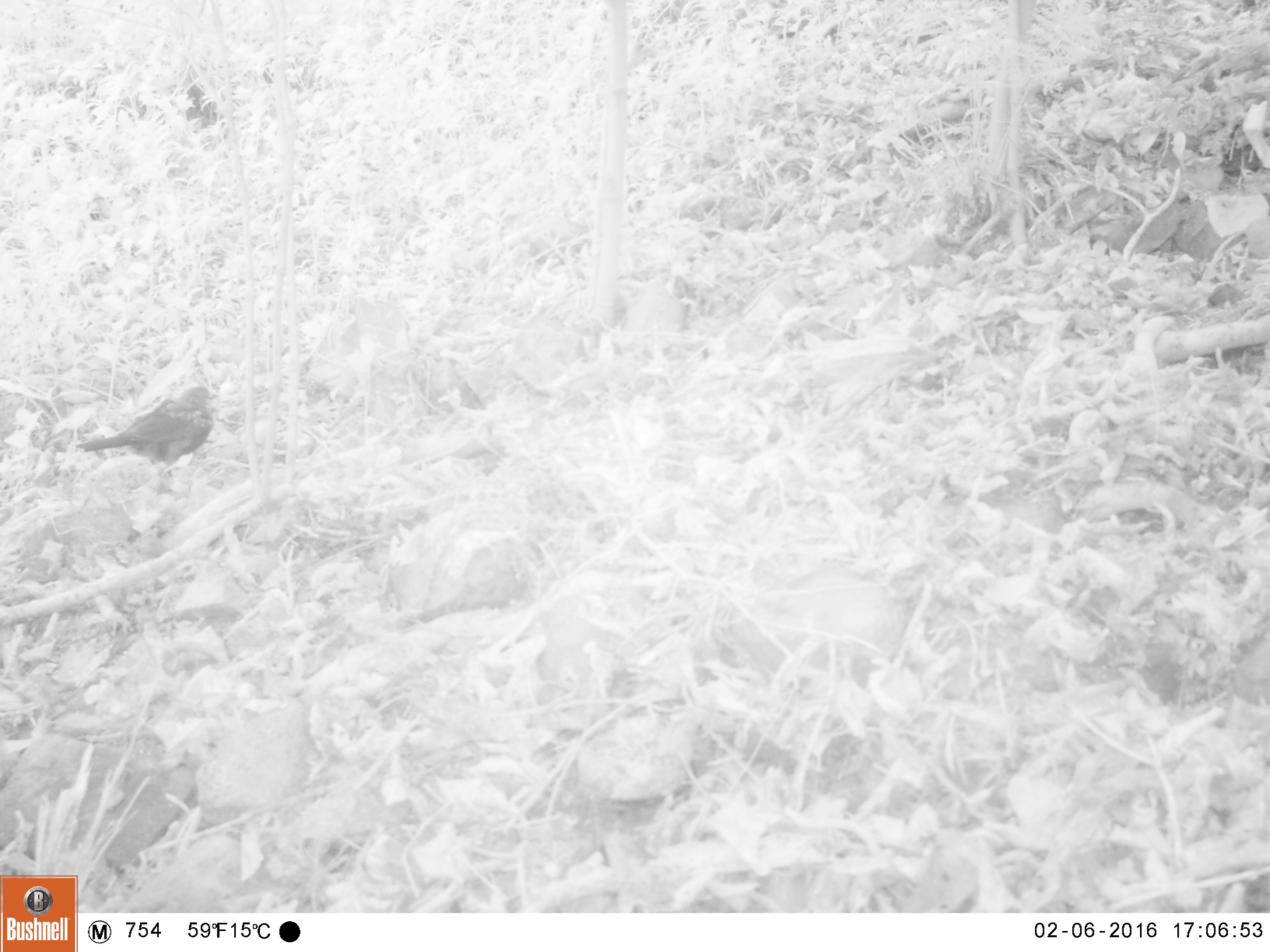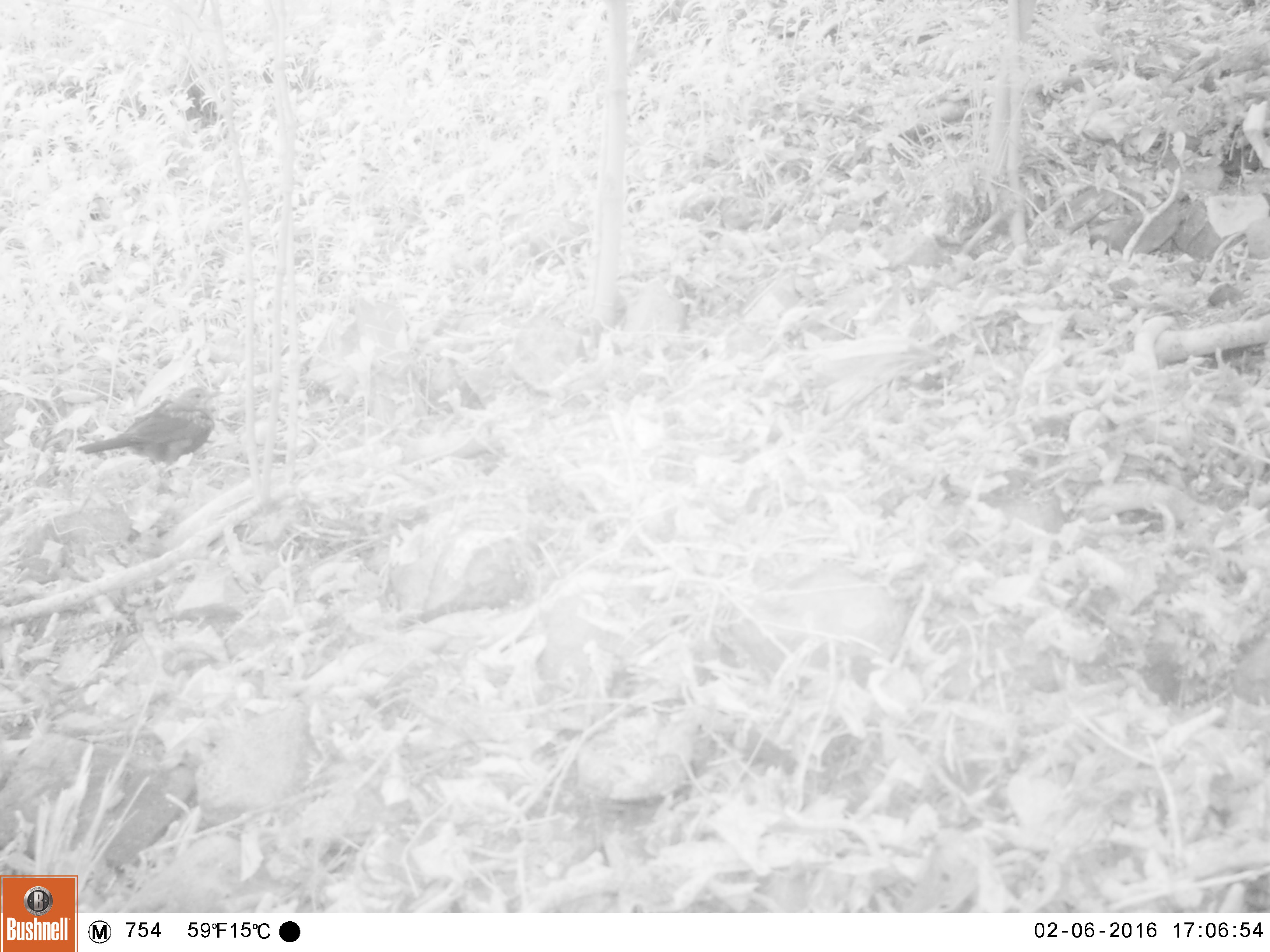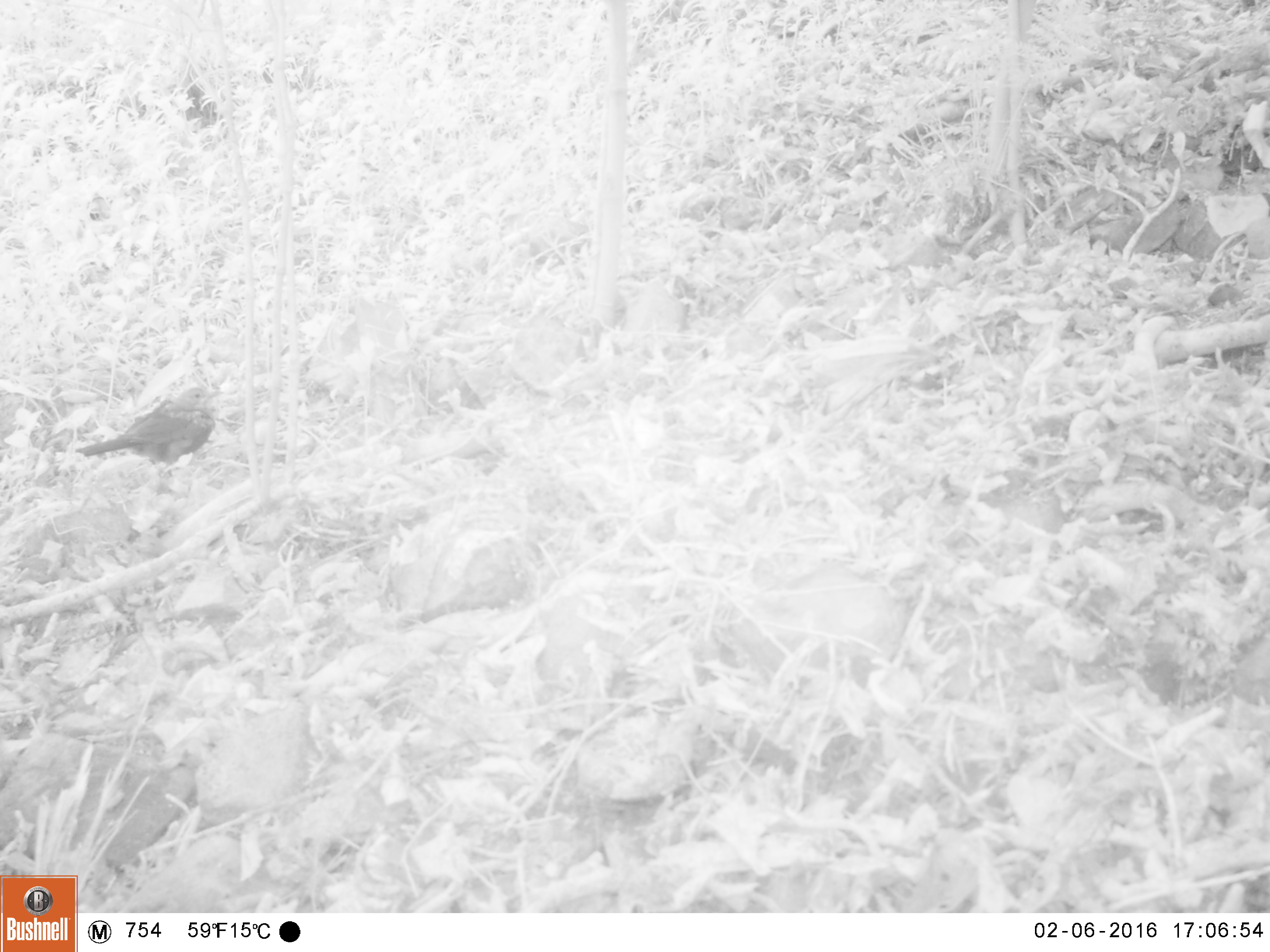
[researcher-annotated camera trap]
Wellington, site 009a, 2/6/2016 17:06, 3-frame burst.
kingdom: Animalia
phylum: Chordata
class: Aves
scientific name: Aves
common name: bird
Bird (Aves).